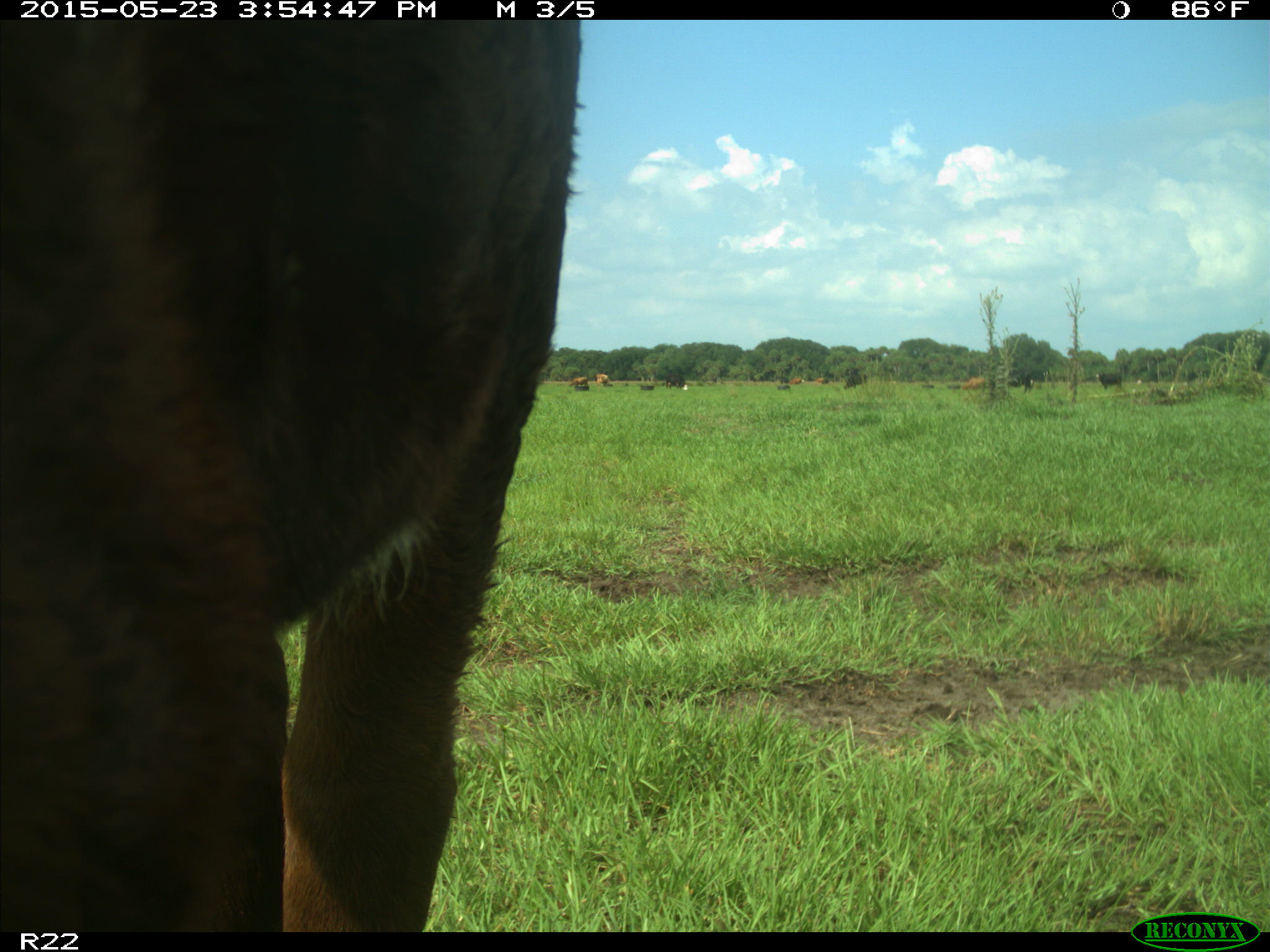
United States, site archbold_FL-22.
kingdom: Animalia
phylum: Chordata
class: Mammalia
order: Artiodactyla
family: Bovidae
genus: Bos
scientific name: Bos taurus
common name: domestic cow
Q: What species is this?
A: Bos taurus (domestic cow).